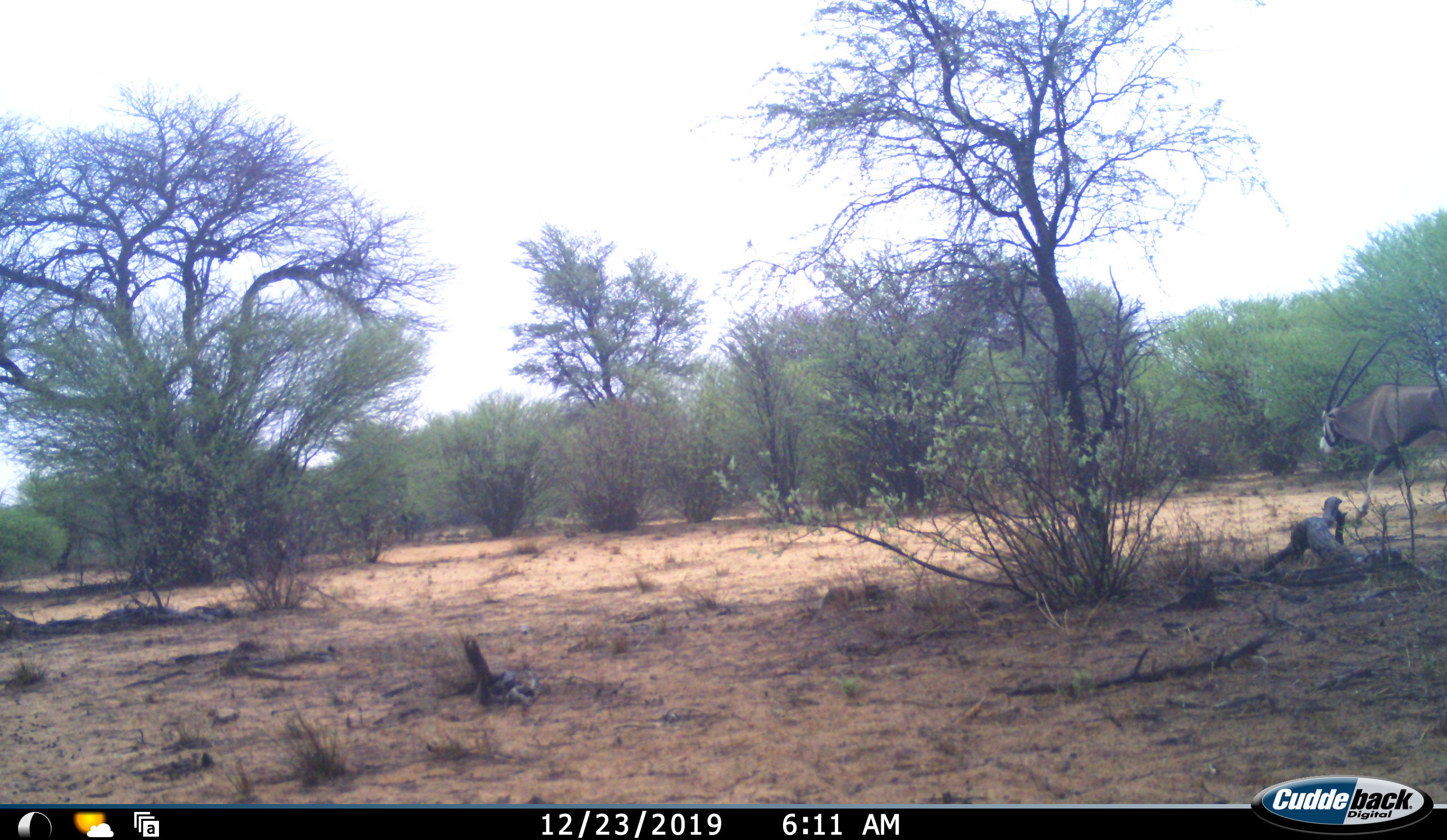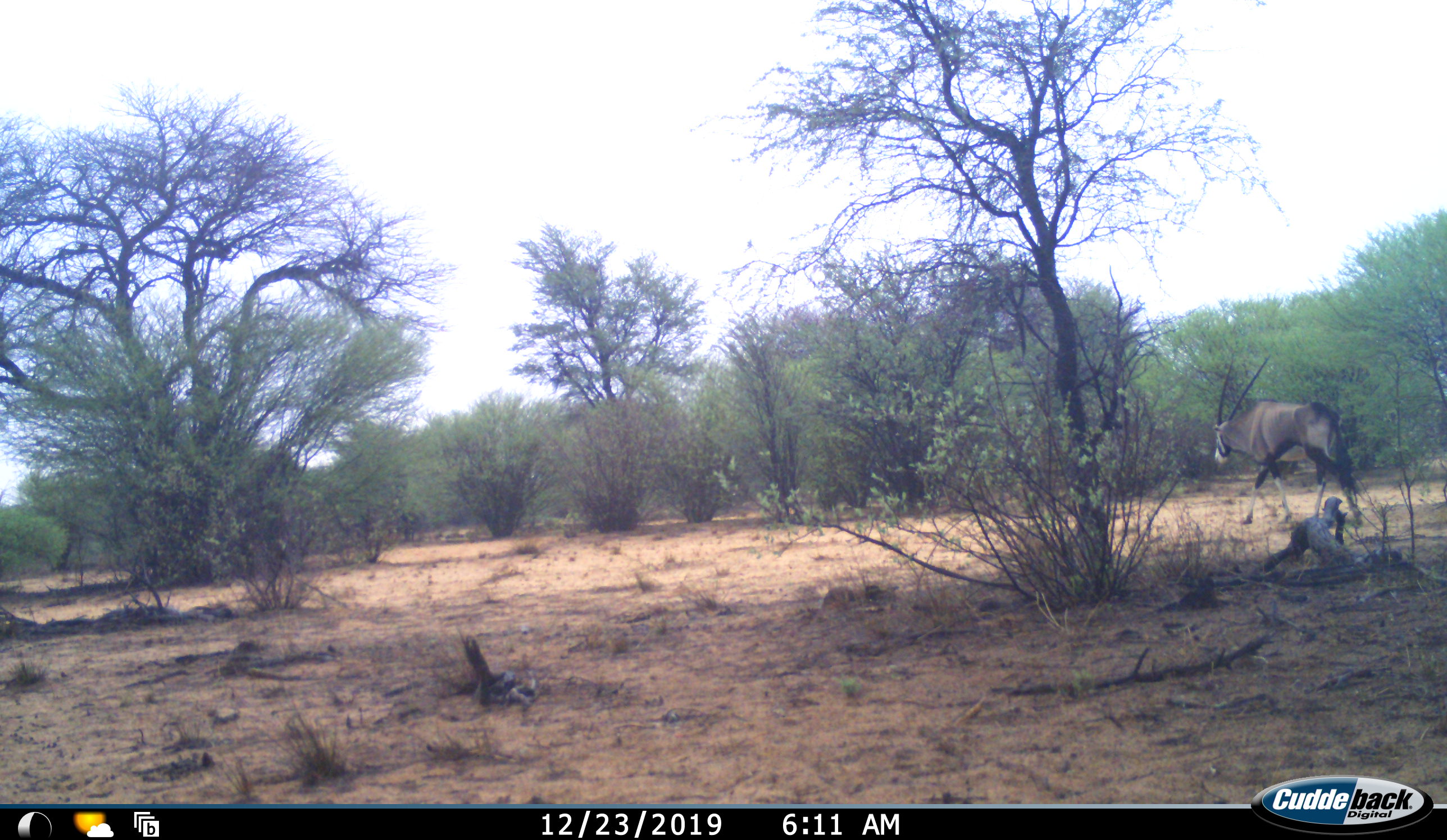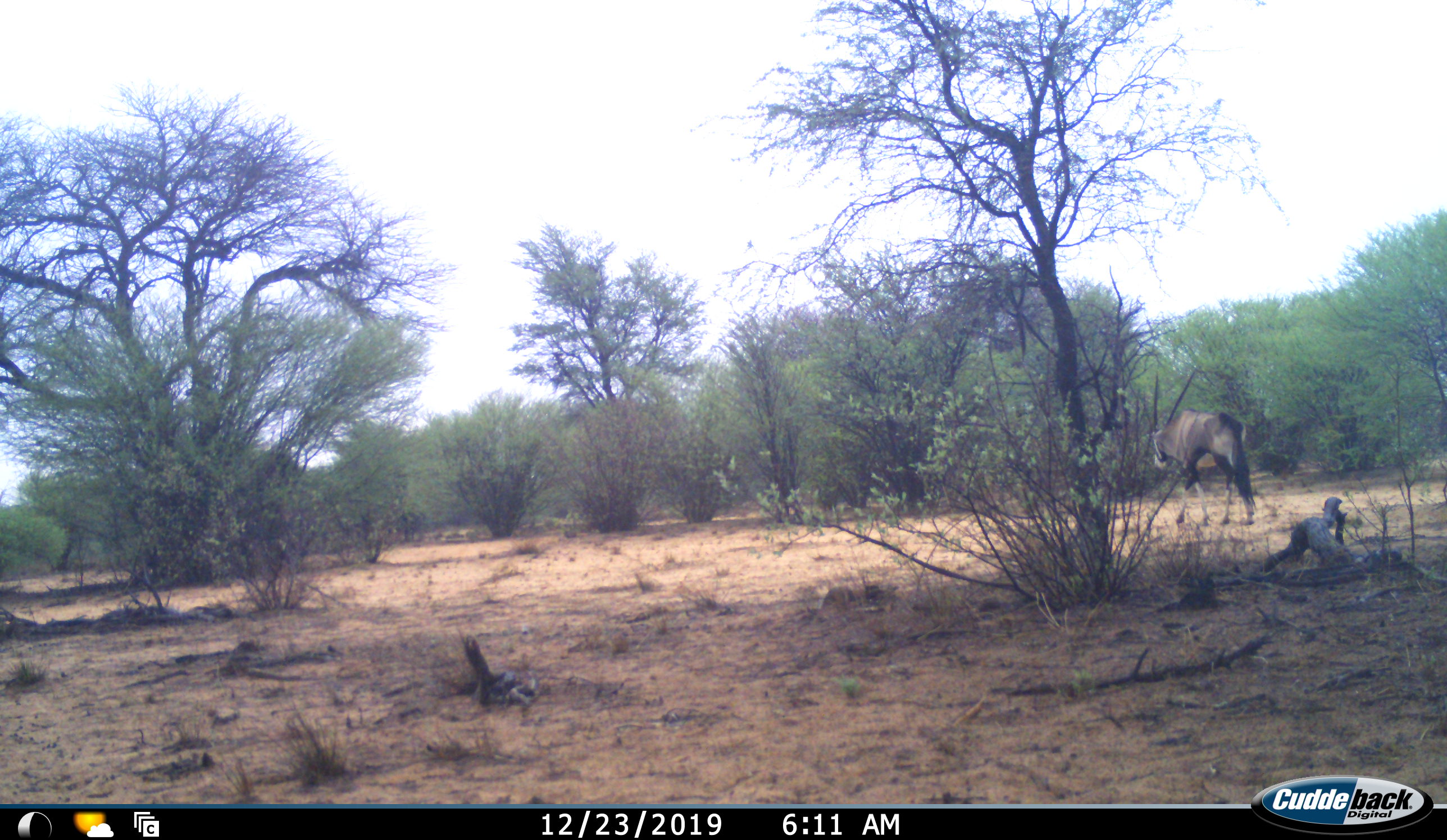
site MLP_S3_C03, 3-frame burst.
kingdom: Animalia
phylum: Chordata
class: Mammalia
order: Artiodactyla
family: Bovidae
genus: Oryx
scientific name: Oryx gazella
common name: gemsbok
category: oryx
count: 1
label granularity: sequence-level